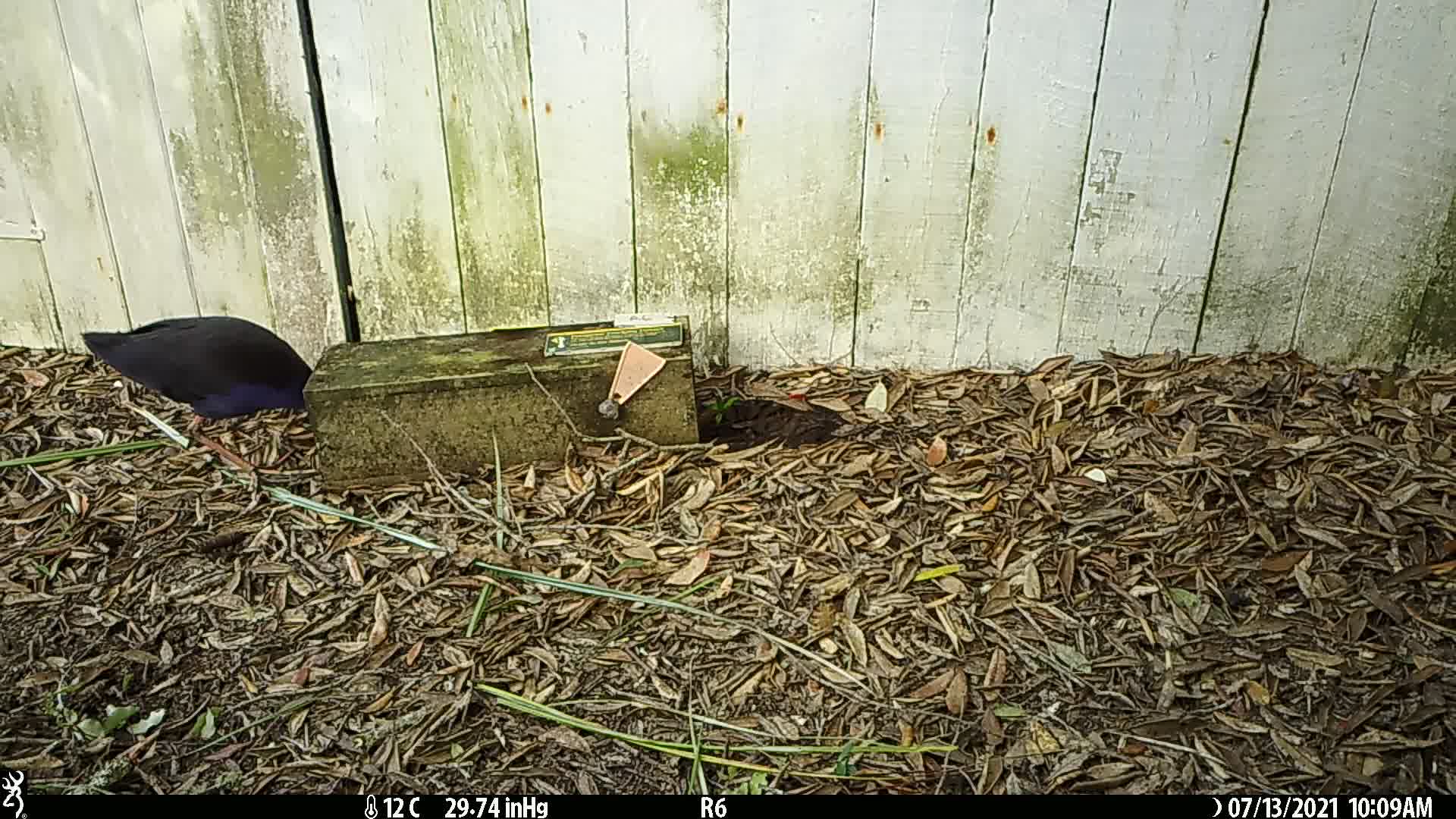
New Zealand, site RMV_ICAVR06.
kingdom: Animalia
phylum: Chordata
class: Aves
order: Gruiformes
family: Rallidae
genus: Porphyrio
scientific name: Porphyrio melanotus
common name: australasian swamphen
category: pukeko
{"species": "pukeko (australasian swamphen) (Porphyrio melanotus)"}